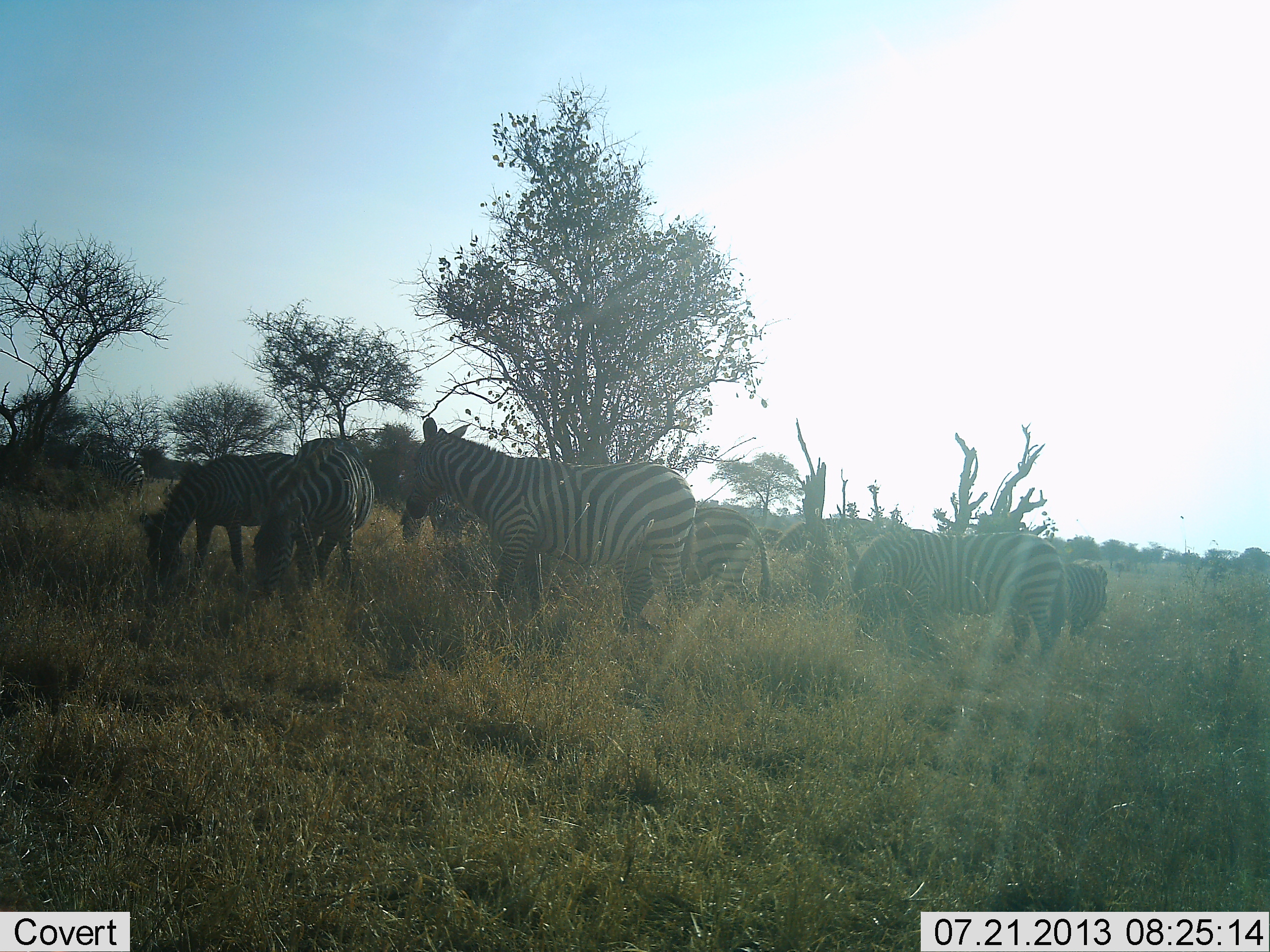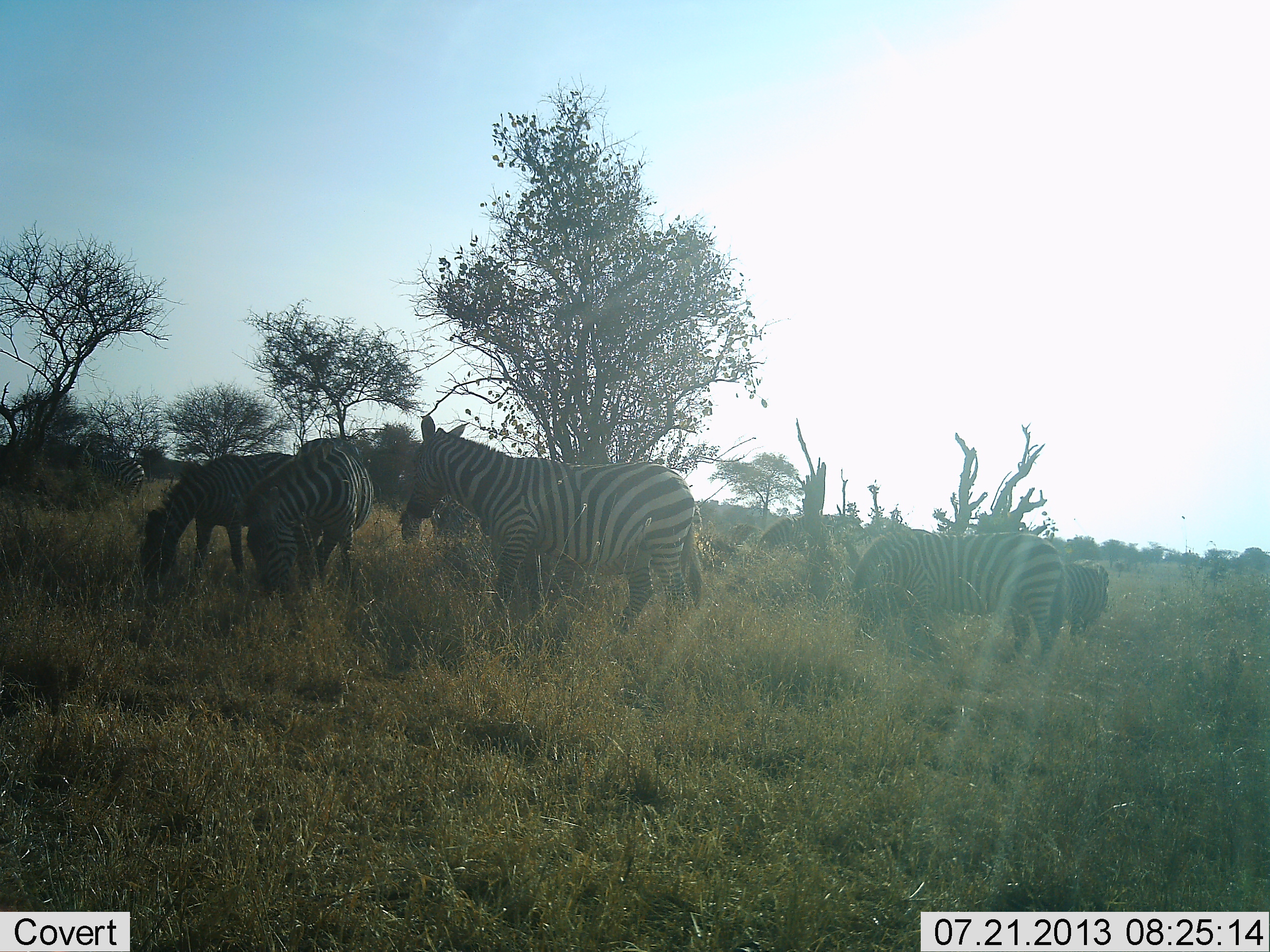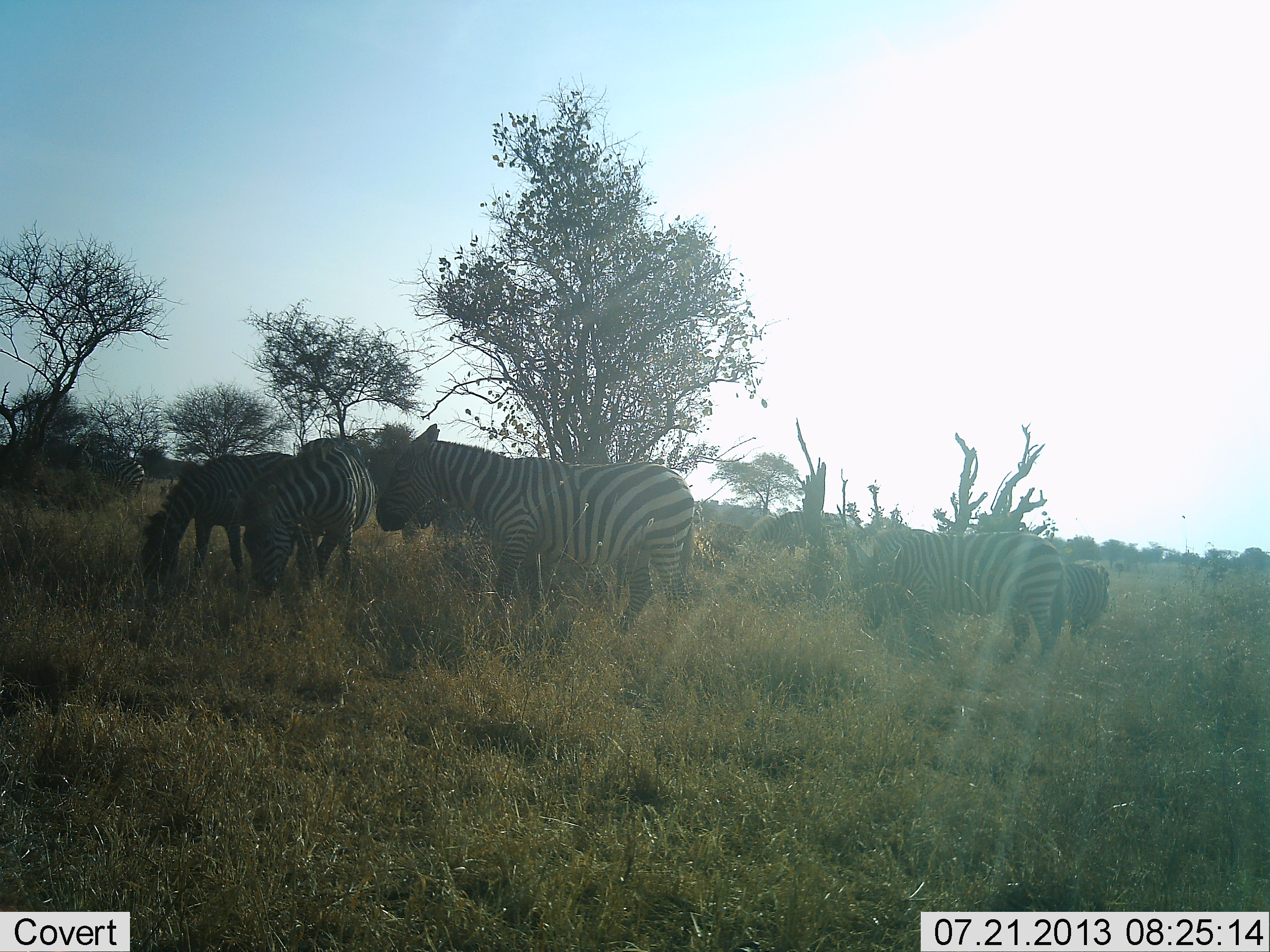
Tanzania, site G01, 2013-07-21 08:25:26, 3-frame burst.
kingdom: Animalia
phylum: Chordata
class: Mammalia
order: Perissodactyla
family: Equidae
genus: Equus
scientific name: Equus quagga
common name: plains zebra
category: zebra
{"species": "zebra (plains zebra) (Equus quagga)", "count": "7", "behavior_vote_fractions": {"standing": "70%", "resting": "0%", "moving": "30%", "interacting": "0%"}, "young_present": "0%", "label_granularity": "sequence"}